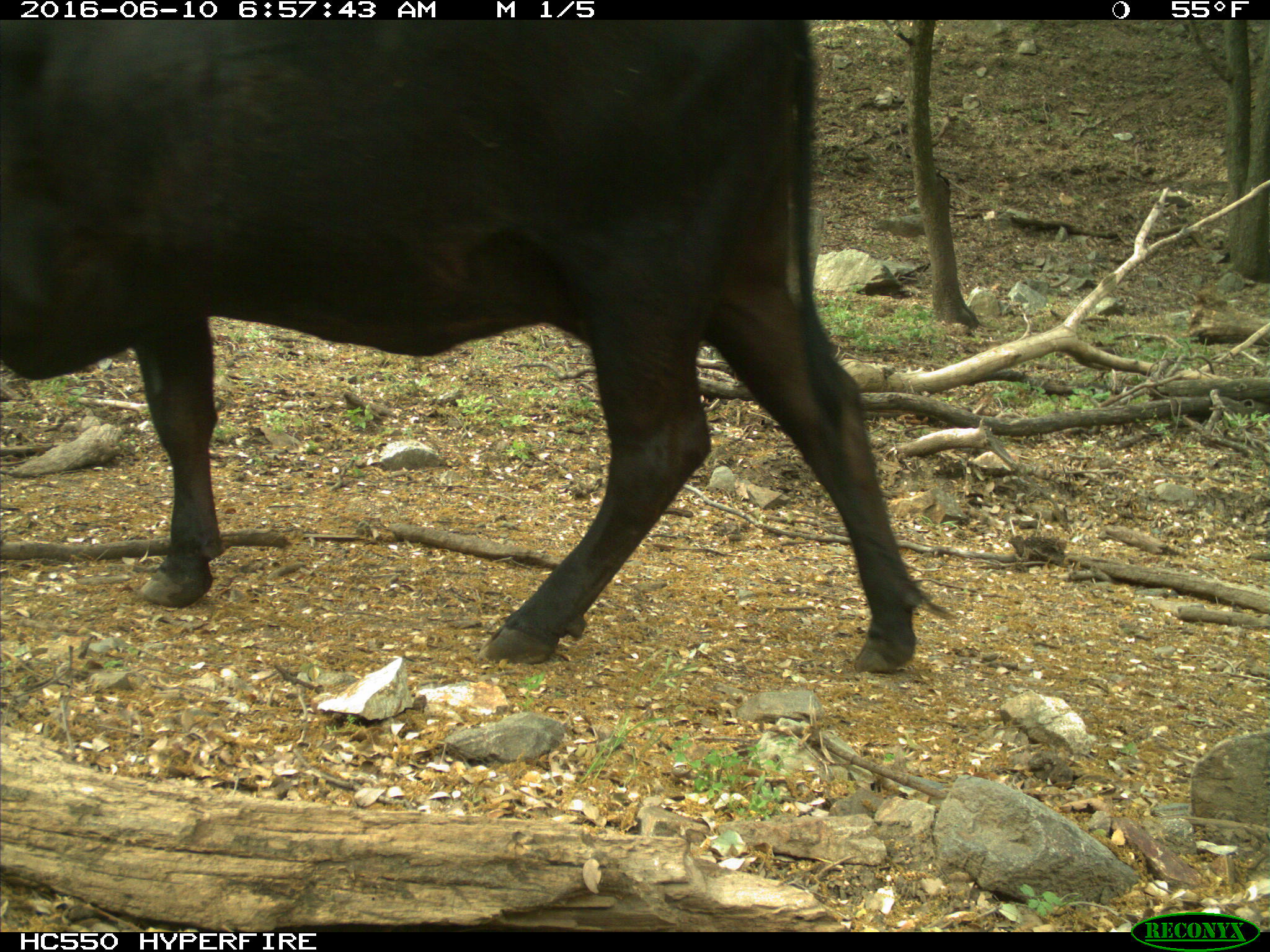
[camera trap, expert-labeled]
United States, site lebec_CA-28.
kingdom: Animalia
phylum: Chordata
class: Mammalia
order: Artiodactyla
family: Bovidae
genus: Bos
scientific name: Bos taurus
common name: domestic cow